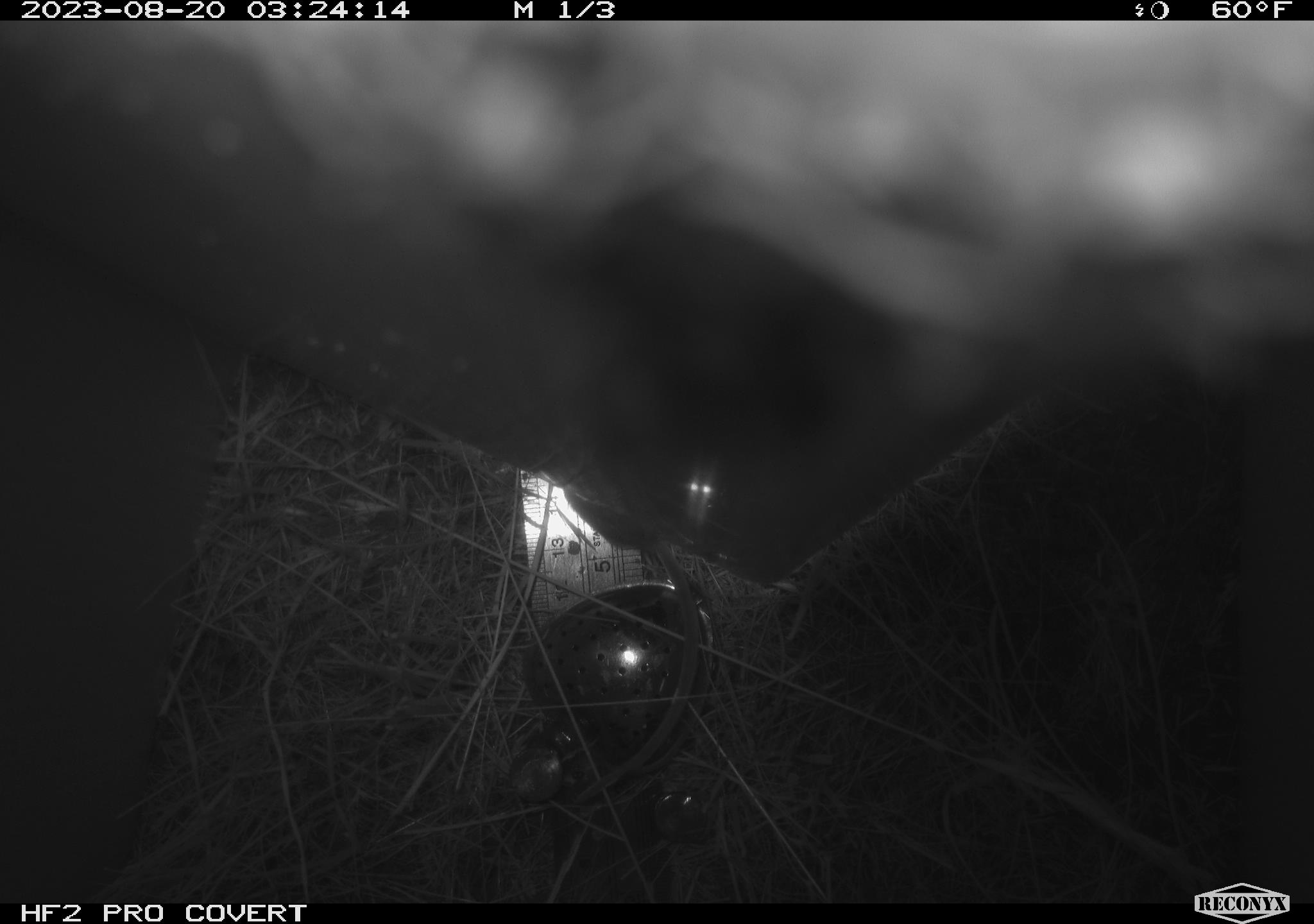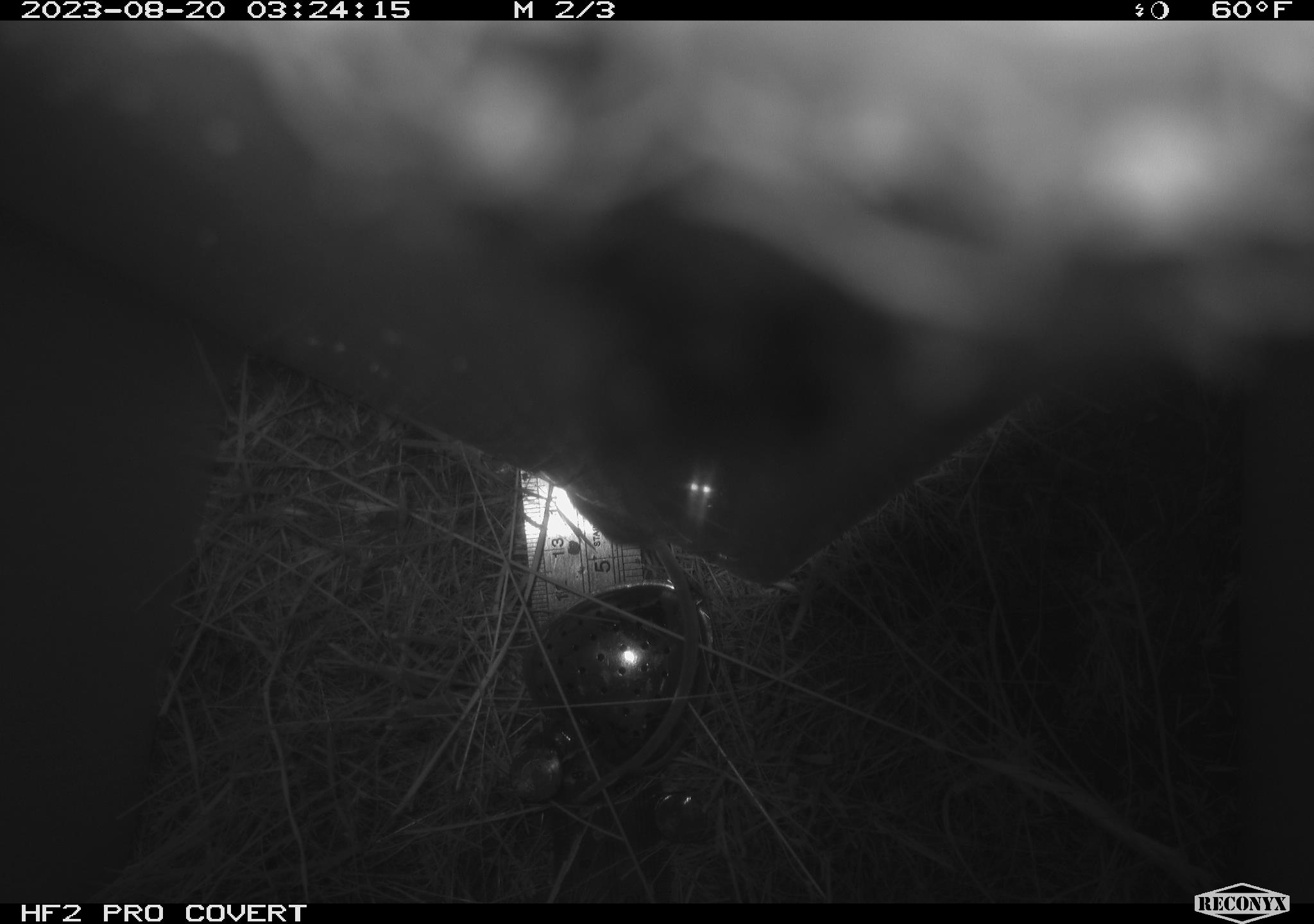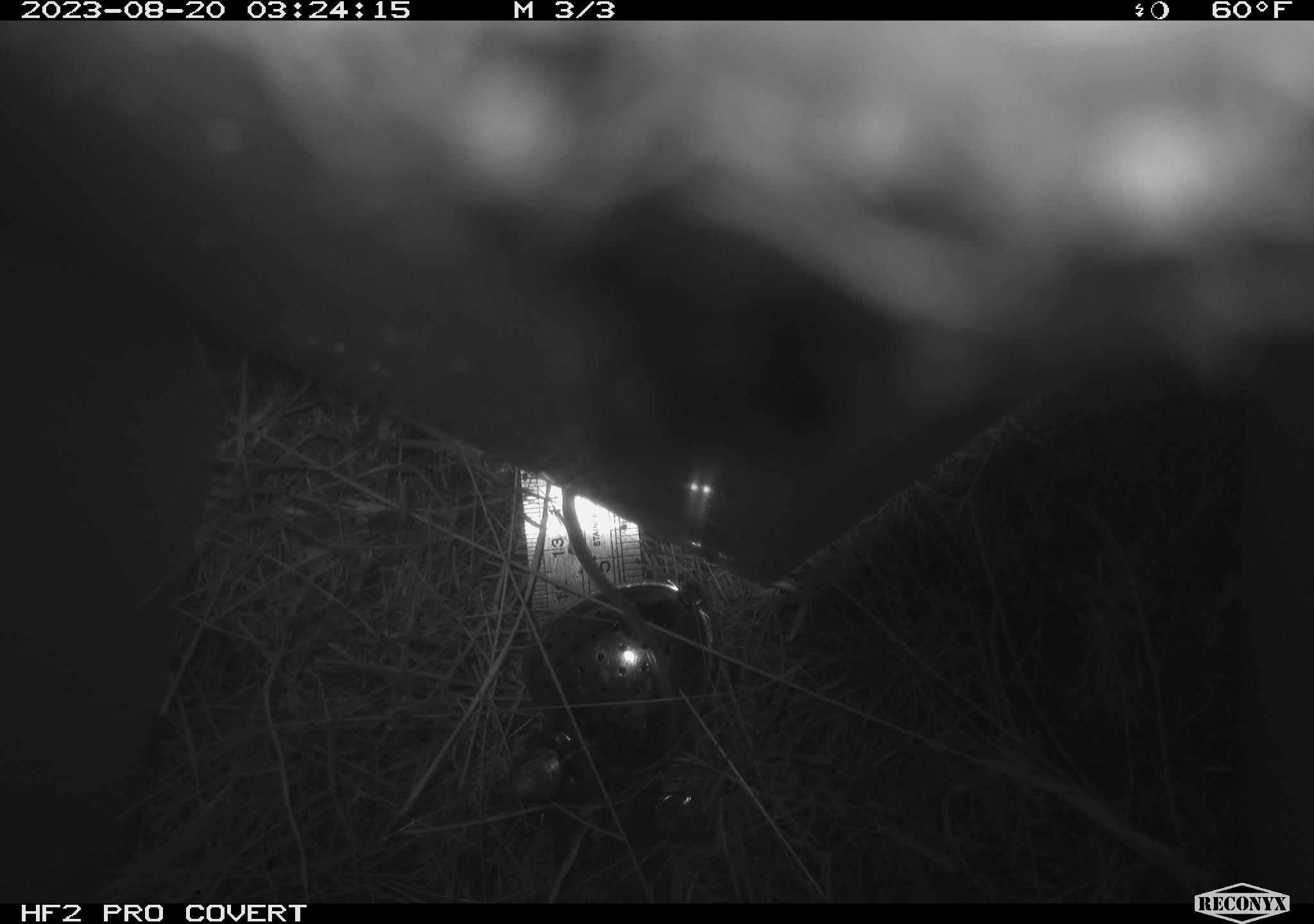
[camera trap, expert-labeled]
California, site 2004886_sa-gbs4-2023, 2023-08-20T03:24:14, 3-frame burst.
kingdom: Animalia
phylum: Arthropoda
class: Insecta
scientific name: Insecta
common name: insect